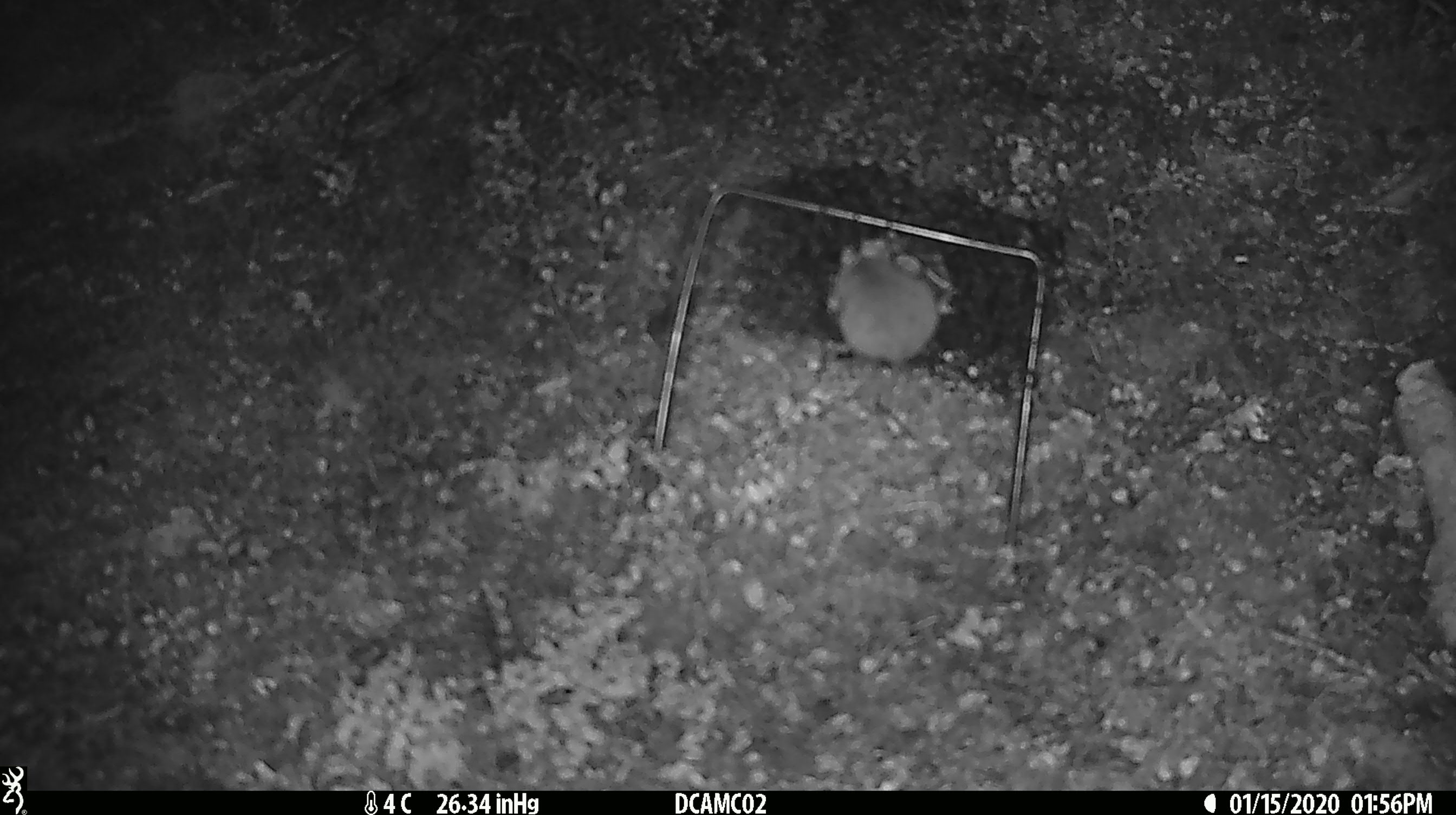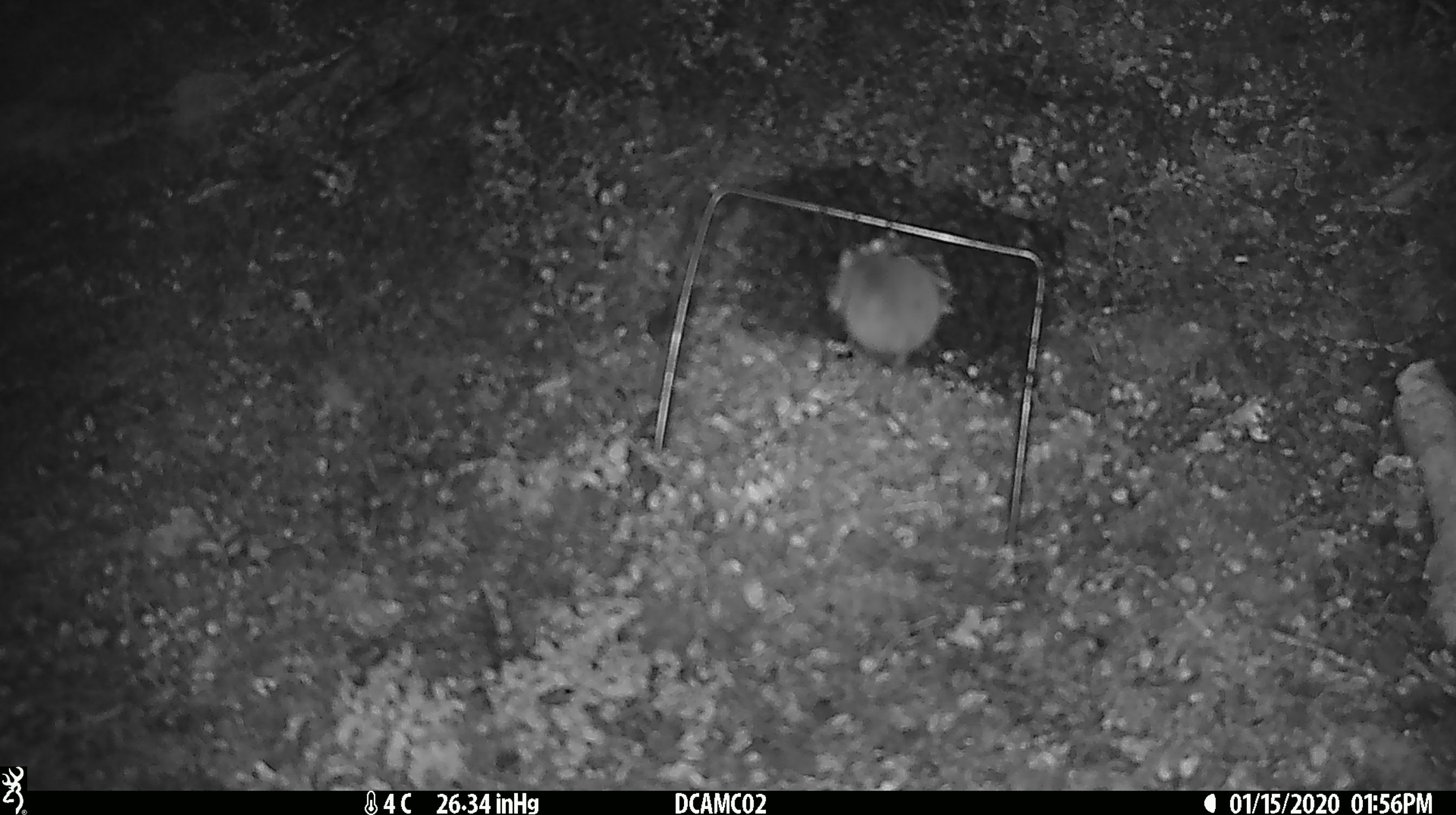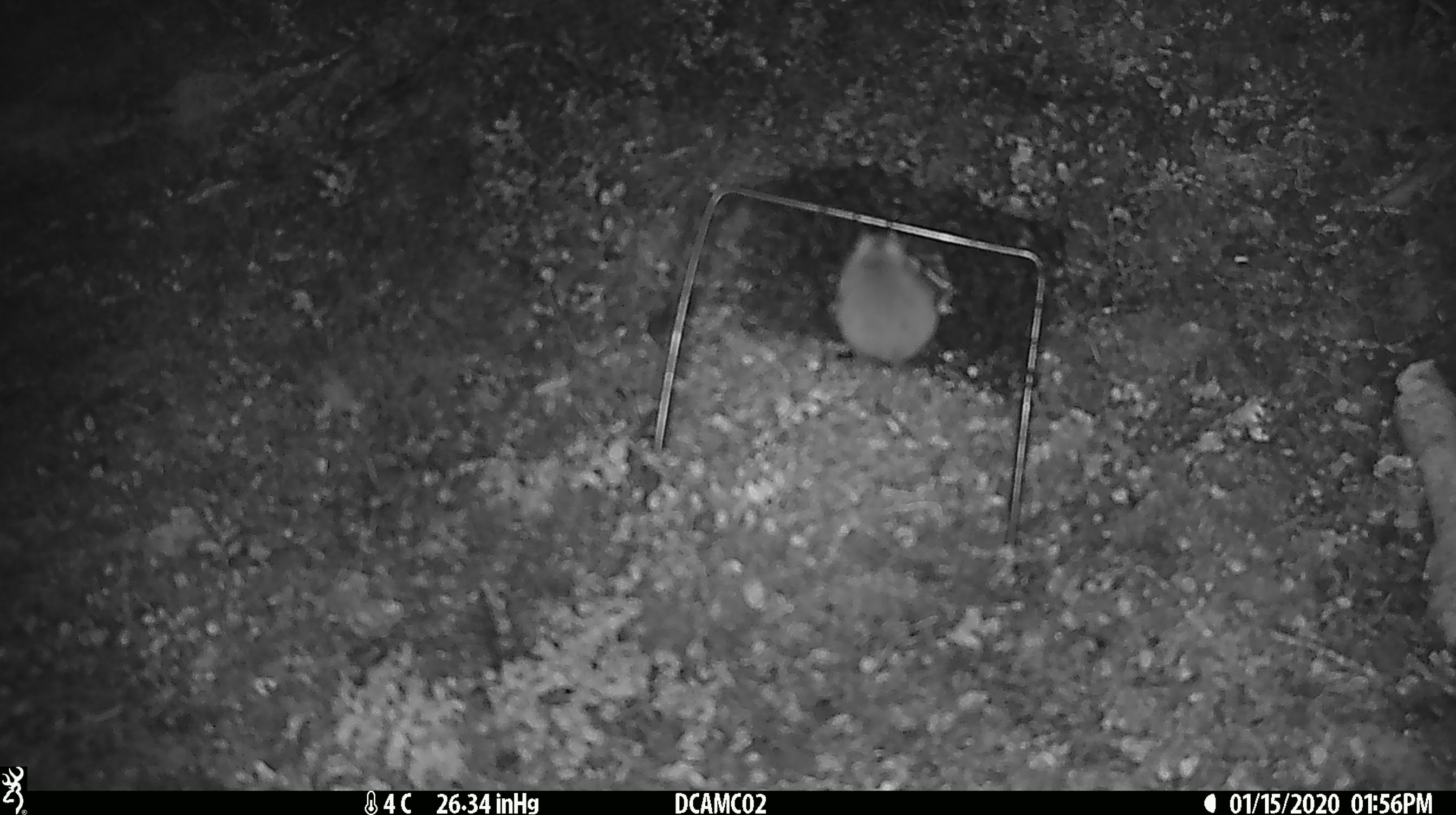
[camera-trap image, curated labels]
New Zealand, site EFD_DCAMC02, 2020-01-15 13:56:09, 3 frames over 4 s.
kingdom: Animalia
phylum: Chordata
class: Mammalia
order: Rodentia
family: Muridae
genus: Mus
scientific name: Mus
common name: mouse